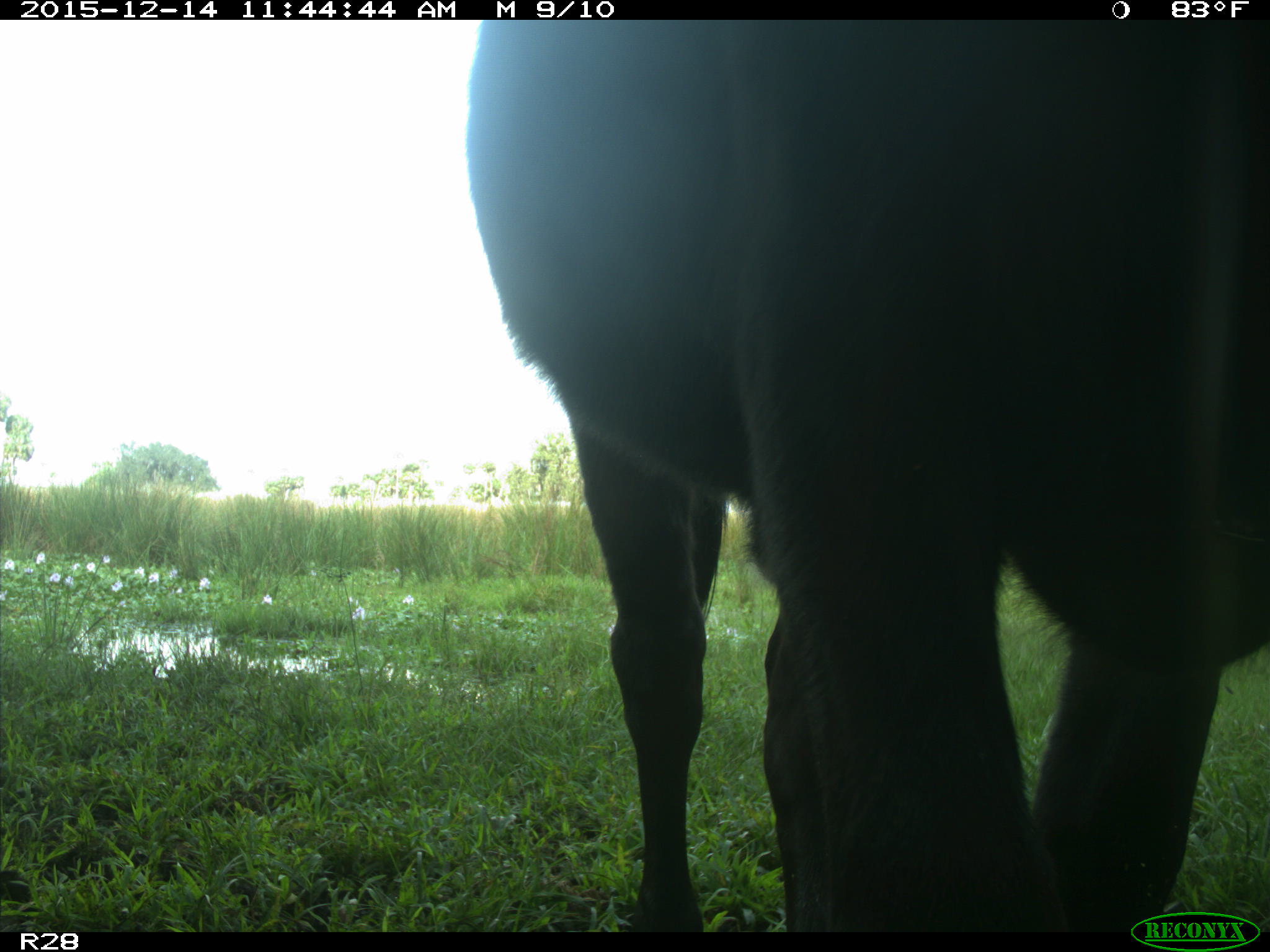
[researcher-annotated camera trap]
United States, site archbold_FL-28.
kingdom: Animalia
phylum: Chordata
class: Mammalia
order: Artiodactyla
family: Bovidae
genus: Bos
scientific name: Bos taurus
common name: domestic cow